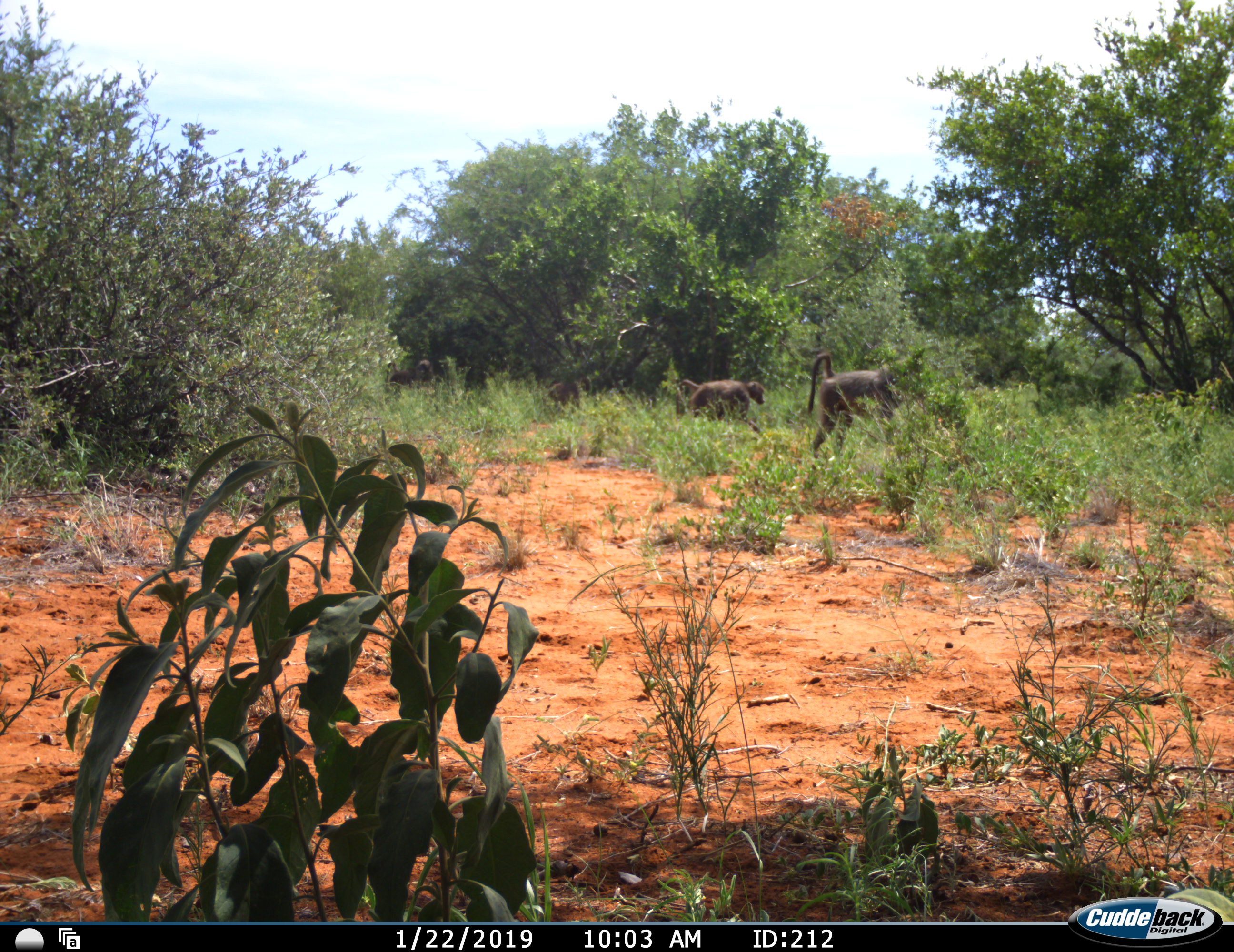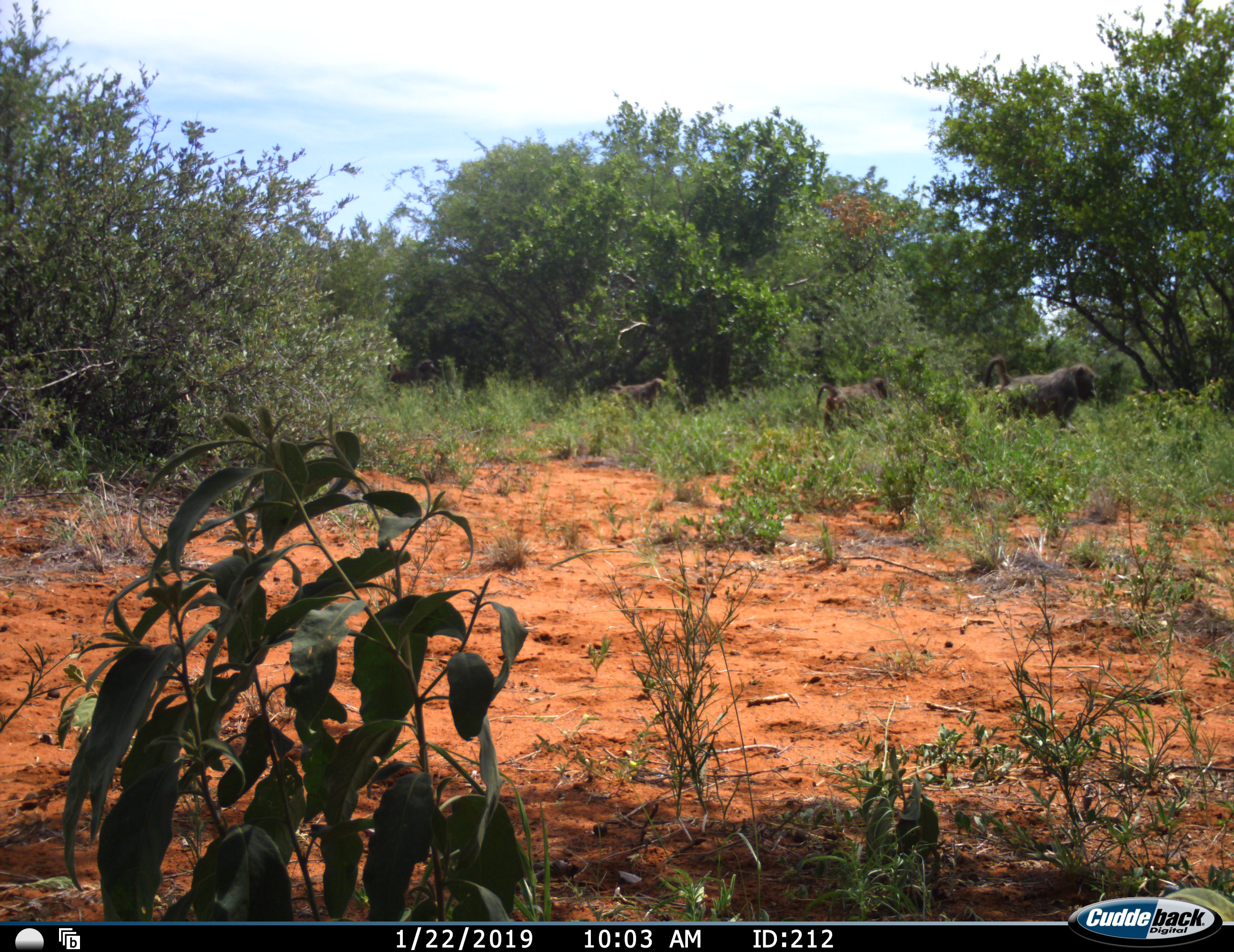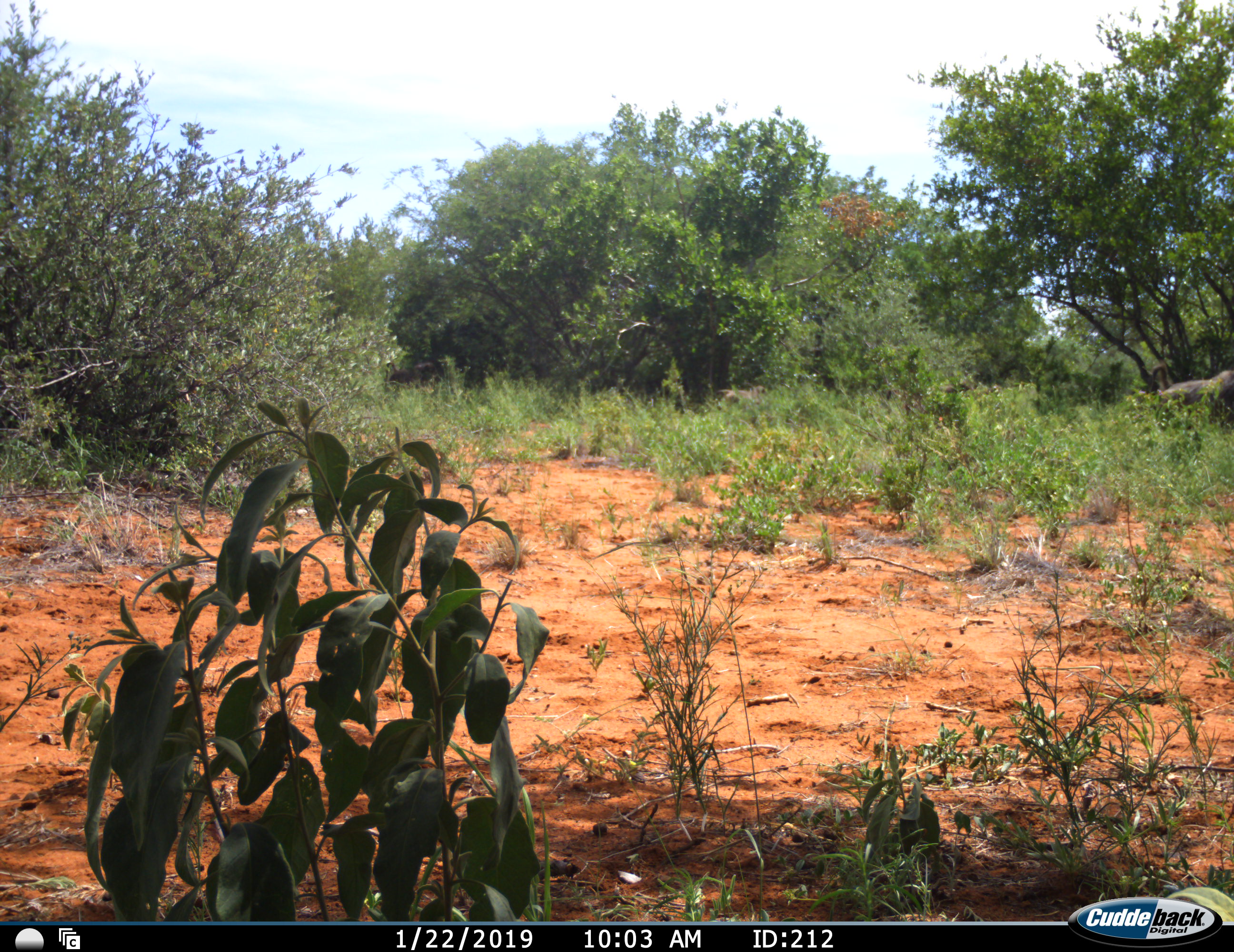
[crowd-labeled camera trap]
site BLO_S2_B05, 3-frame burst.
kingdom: Animalia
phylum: Chordata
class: Mammalia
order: Primates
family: Cercopithecidae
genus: Papio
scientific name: Papio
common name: baboon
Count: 3.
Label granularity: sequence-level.